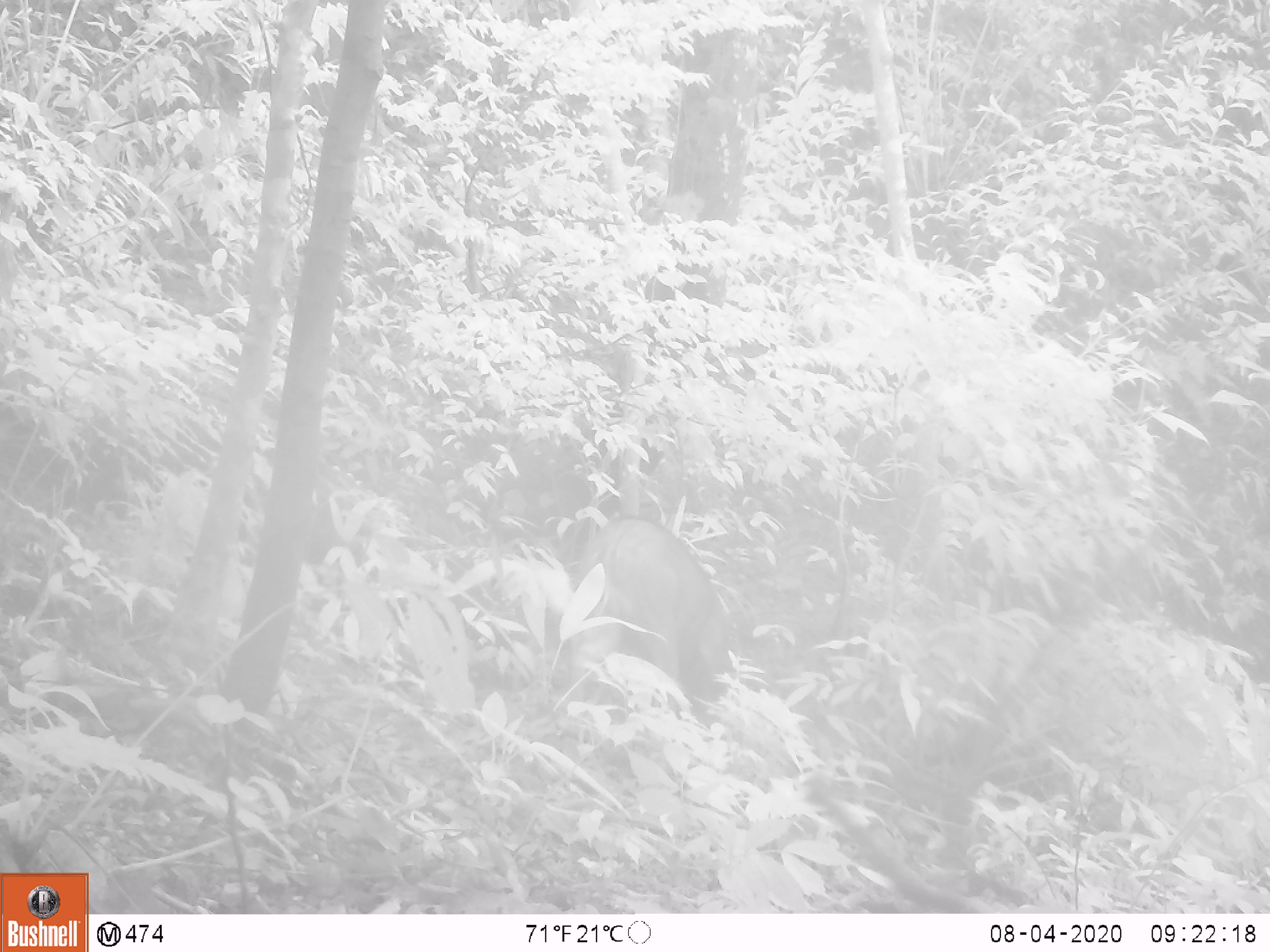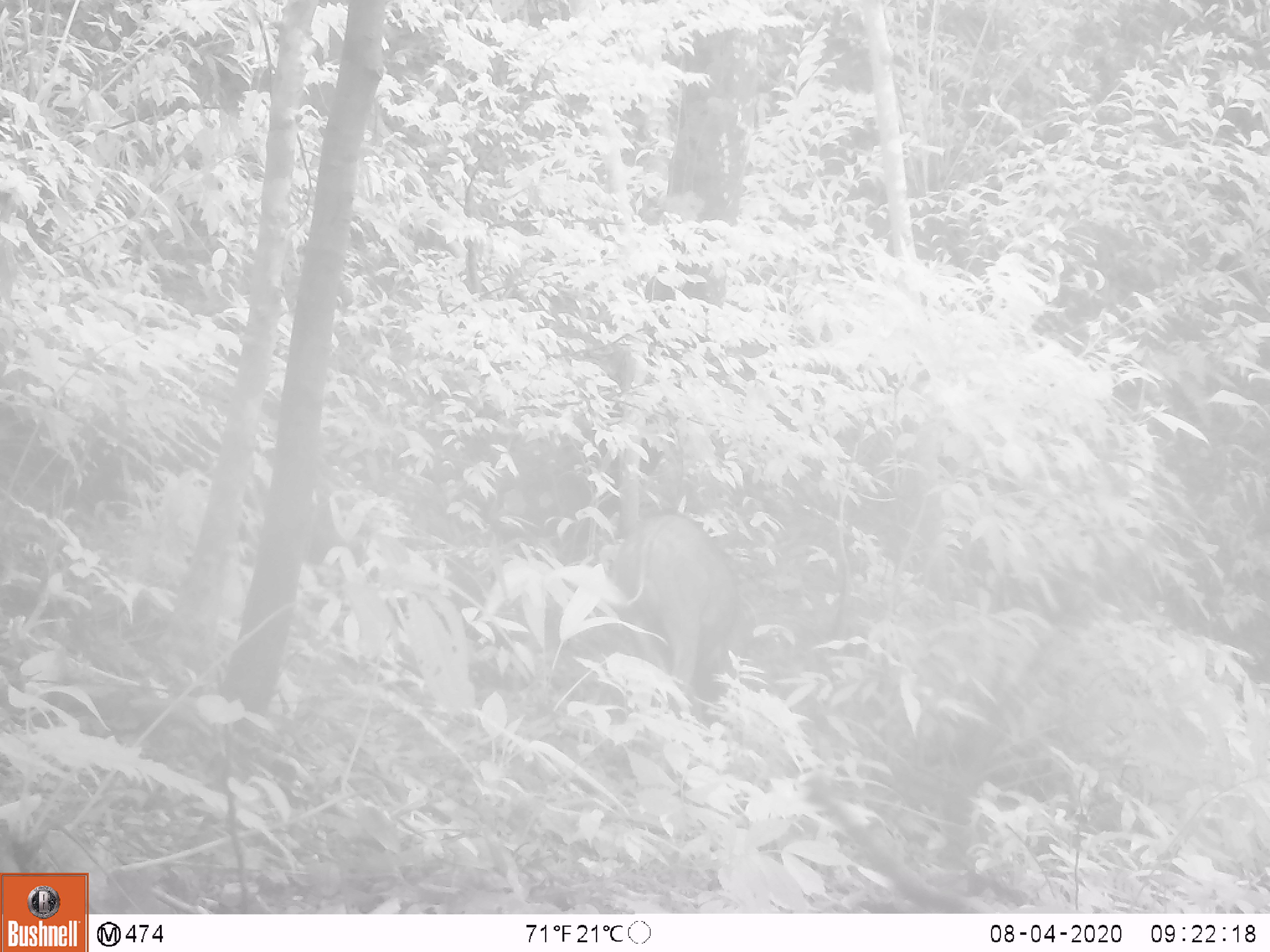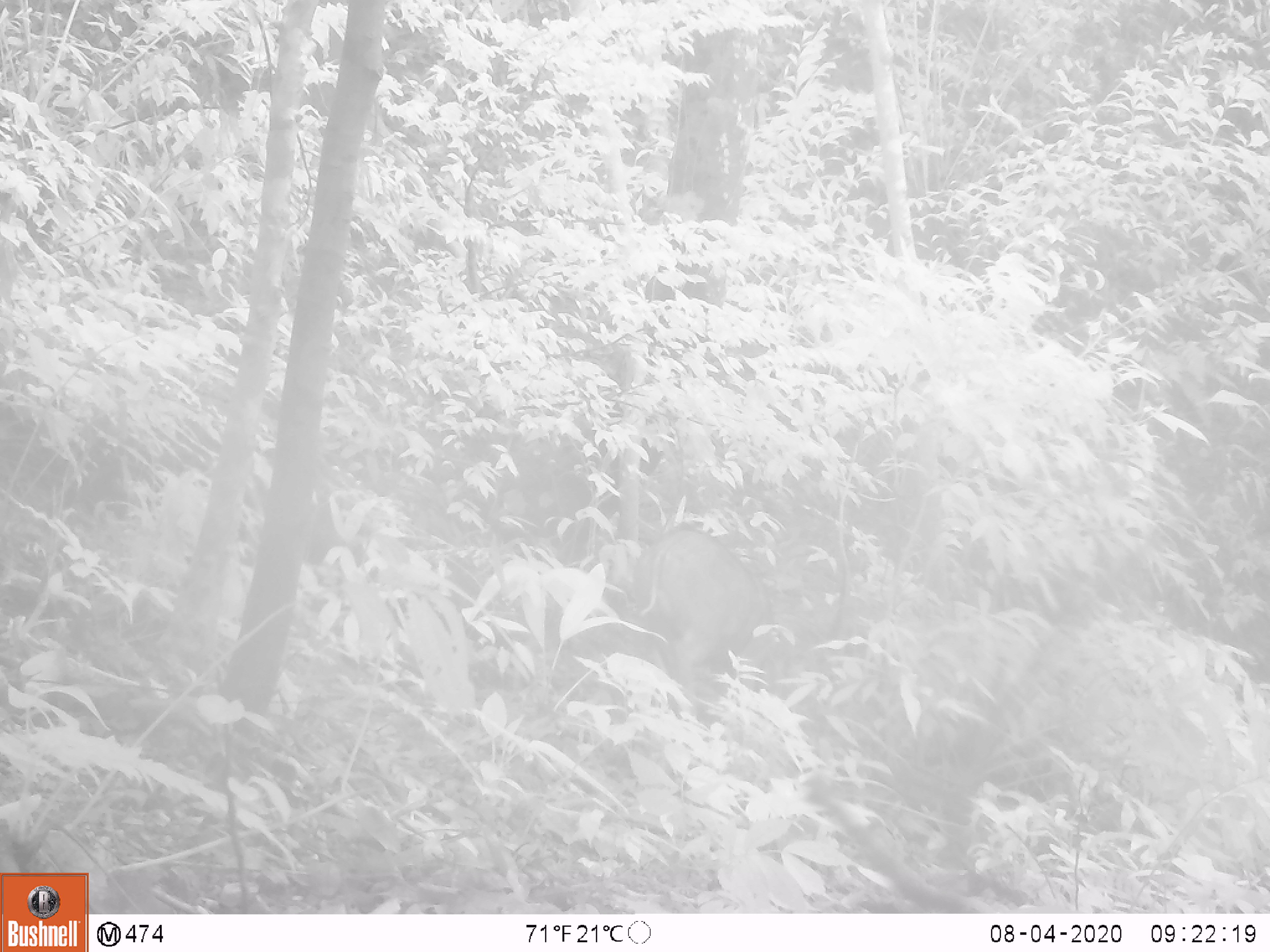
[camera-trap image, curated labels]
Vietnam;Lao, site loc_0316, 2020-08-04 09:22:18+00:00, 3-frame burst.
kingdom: Animalia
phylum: Chordata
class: Mammalia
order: Artiodactyla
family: Suidae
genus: Sus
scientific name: Sus scrofa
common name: eurasian wild pig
Eurasian wild pig (Sus scrofa). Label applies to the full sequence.